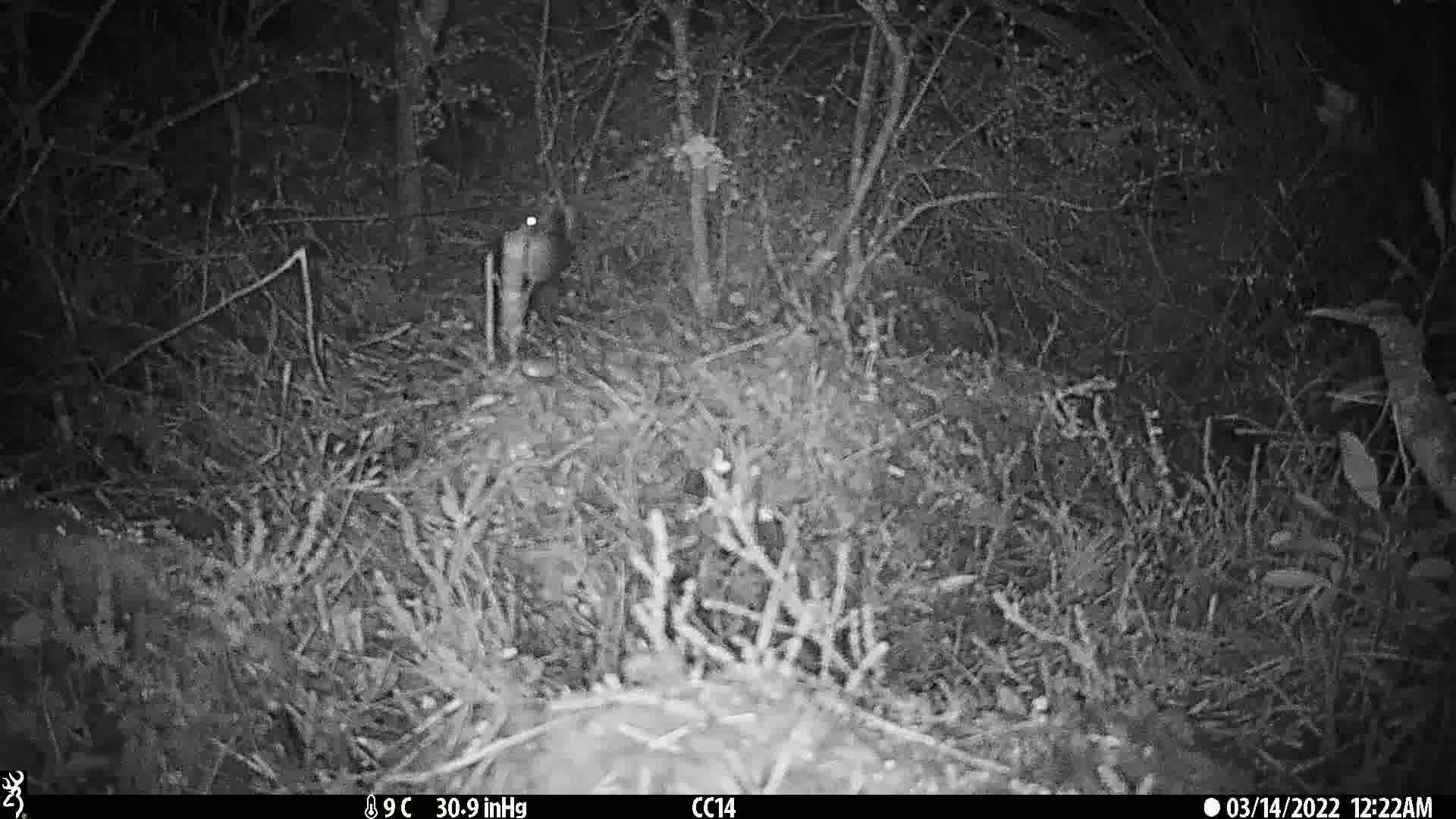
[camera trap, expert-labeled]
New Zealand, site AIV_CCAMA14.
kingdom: Animalia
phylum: Chordata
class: Mammalia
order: Rodentia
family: Muridae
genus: Mus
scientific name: Mus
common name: mouse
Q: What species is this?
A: Mouse (Mus).